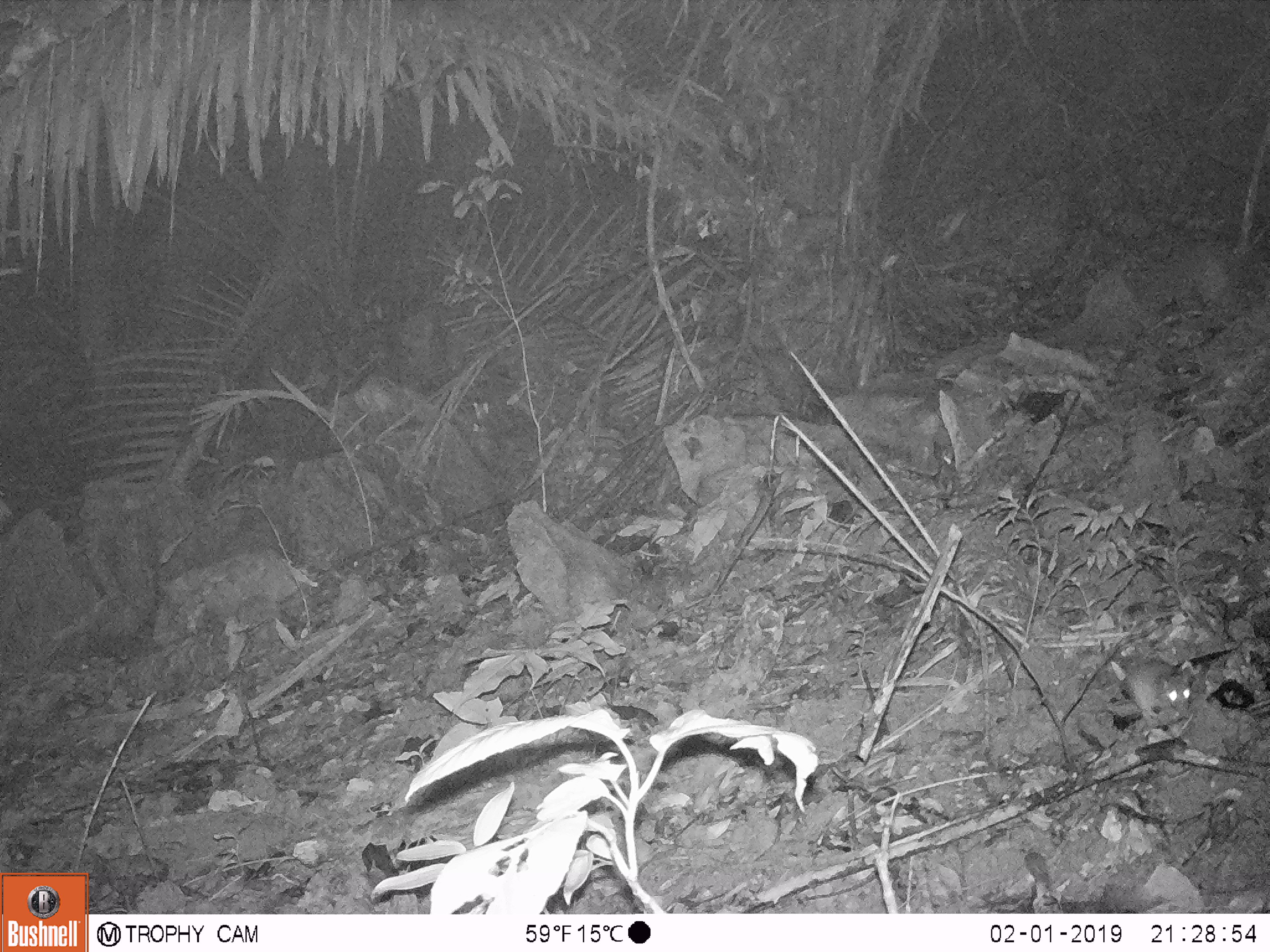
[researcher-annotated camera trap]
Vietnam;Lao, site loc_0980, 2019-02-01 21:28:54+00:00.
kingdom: Animalia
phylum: Chordata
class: Mammalia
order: Rodentia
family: Muridae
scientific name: Muridae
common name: old-world mice and rats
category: unidentified murid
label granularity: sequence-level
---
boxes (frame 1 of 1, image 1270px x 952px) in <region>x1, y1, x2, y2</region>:
unidentified murid: <region>1121, 652, 1193, 728</region>